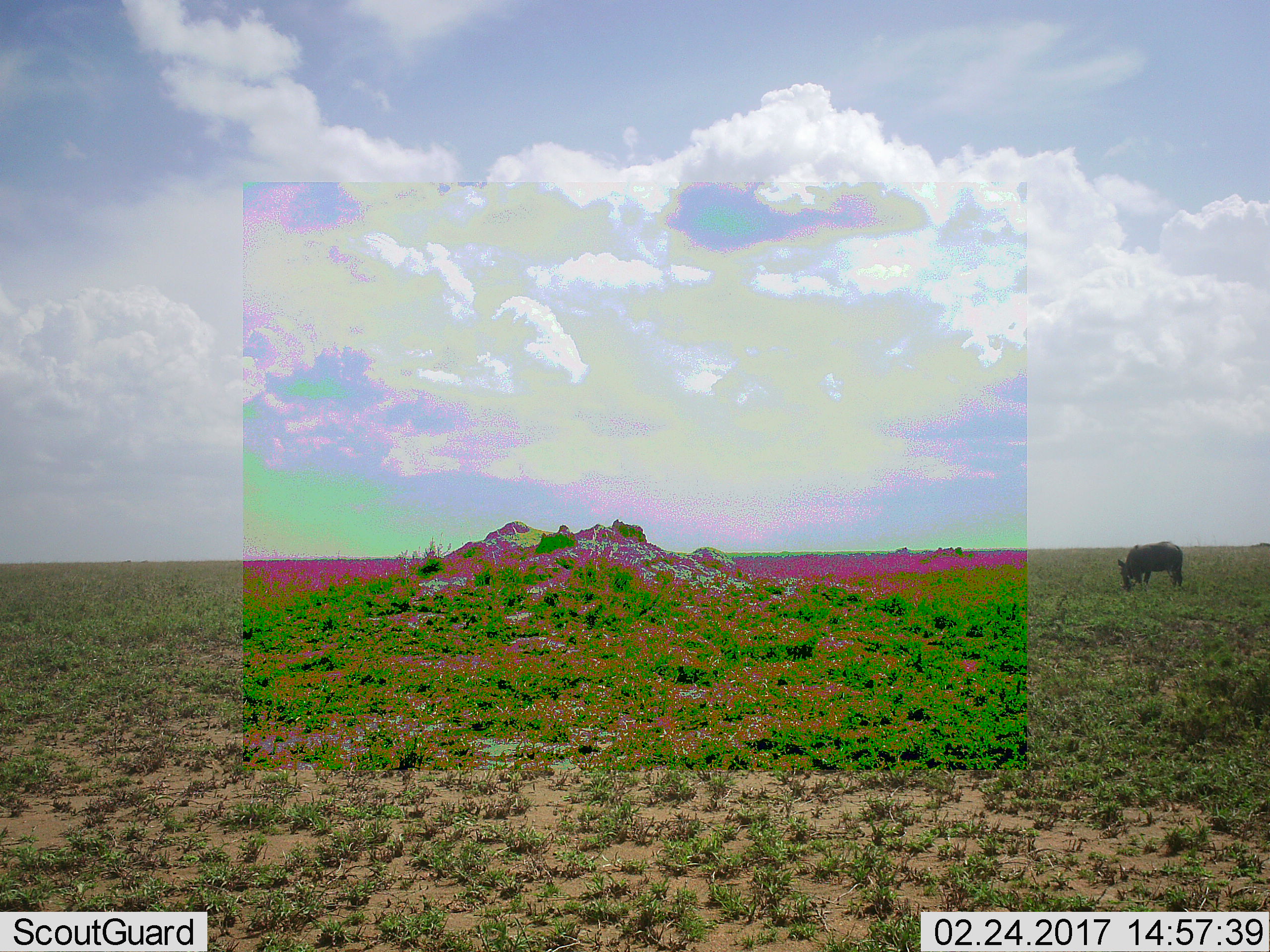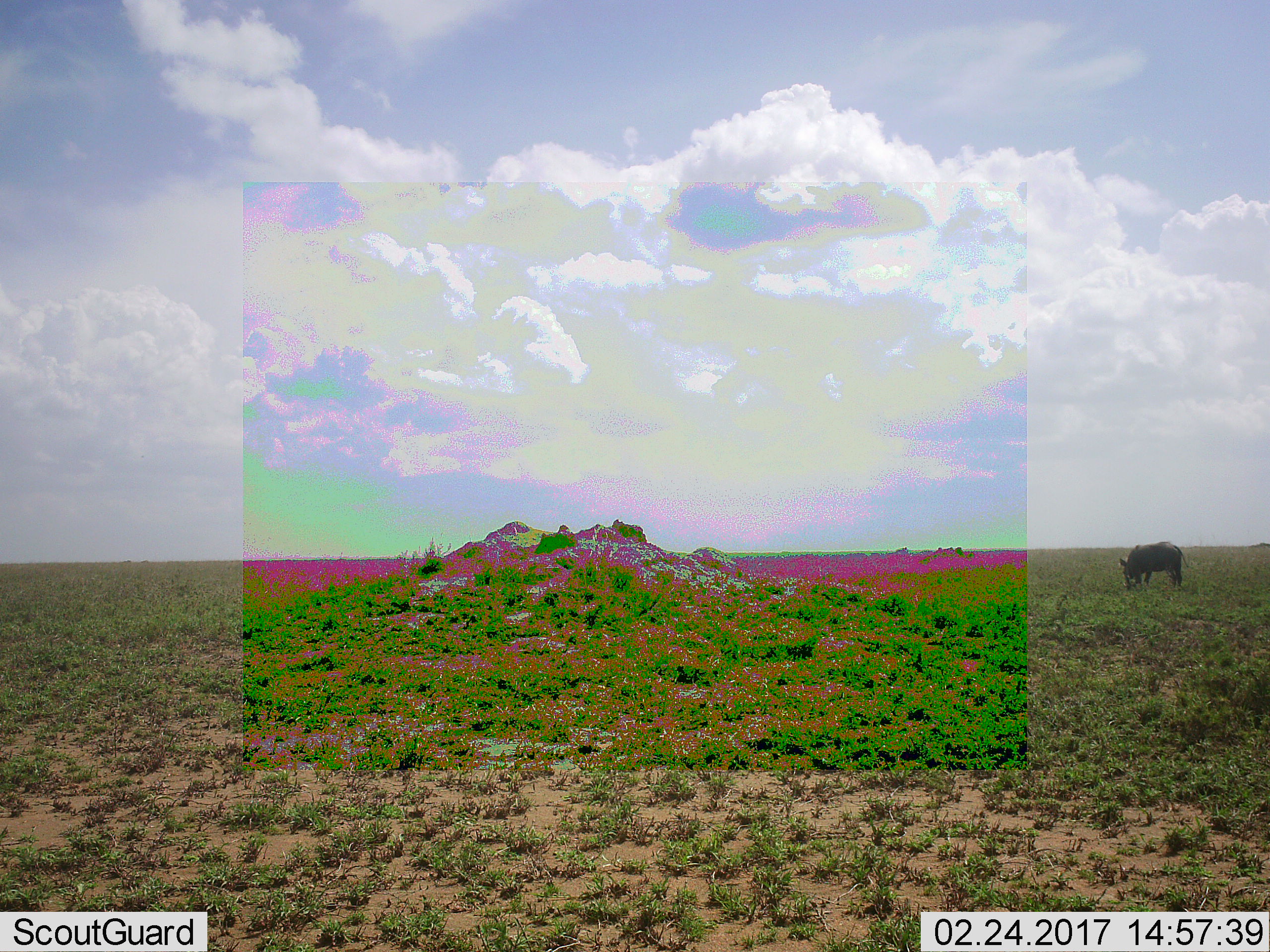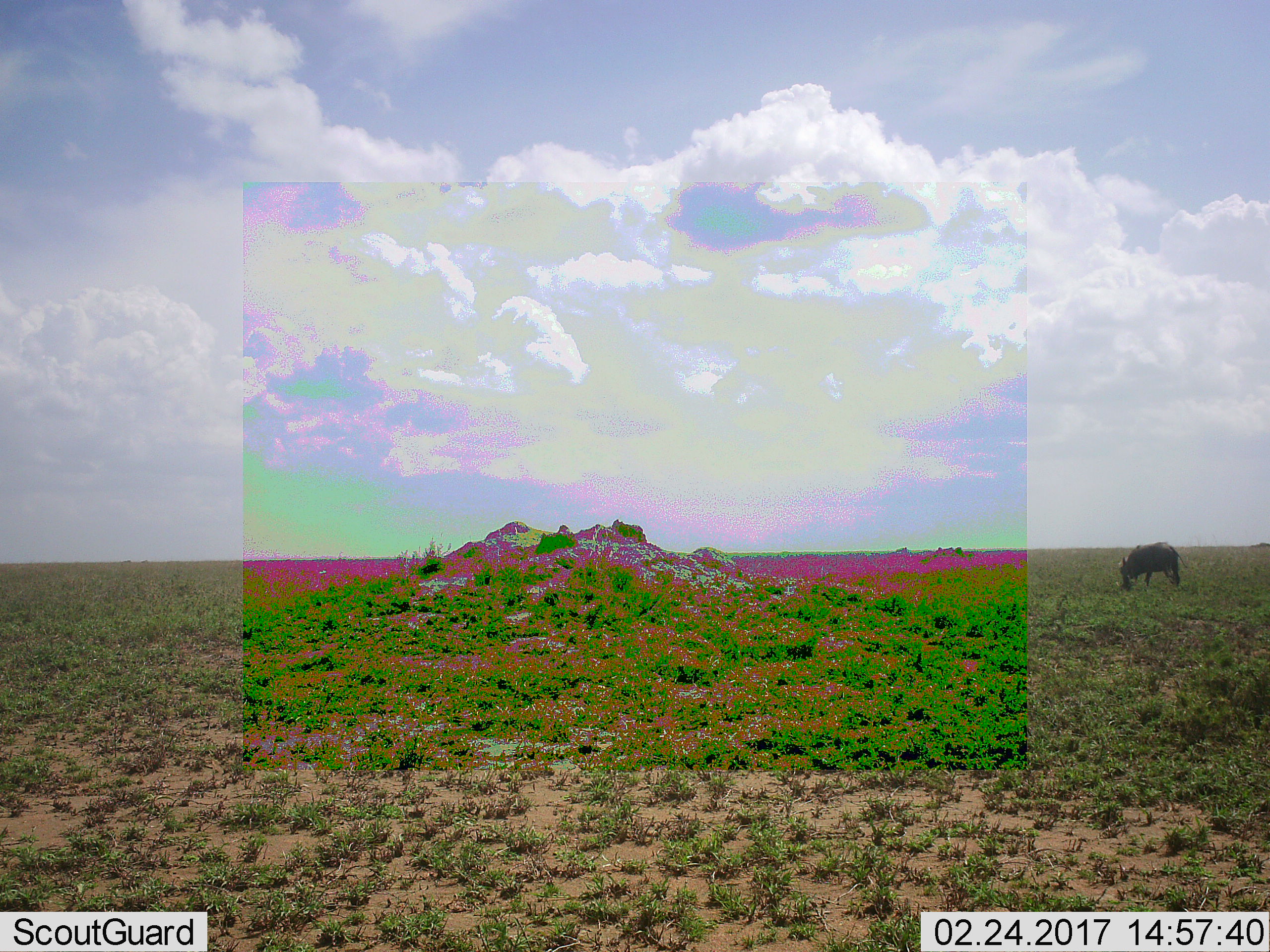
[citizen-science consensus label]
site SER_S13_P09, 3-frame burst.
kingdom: Animalia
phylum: Chordata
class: Mammalia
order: Artiodactyla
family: Suidae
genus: Phacochoerus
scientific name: Phacochoerus africanus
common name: warthog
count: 1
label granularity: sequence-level